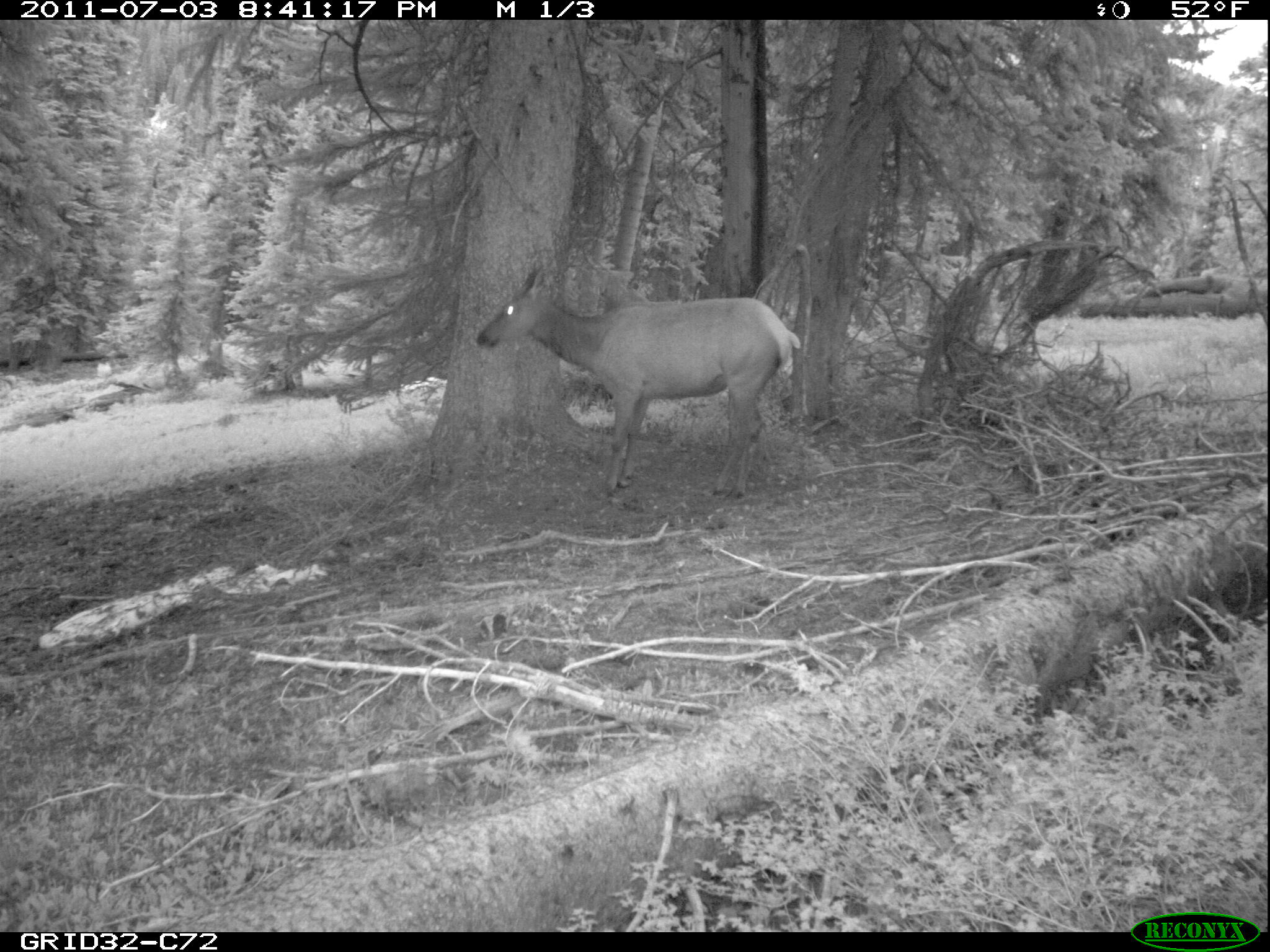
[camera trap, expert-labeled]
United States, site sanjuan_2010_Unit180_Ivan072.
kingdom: Animalia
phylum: Chordata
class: Mammalia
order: Artiodactyla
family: Cervidae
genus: Cervus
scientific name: Cervus elaphus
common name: red deer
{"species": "Cervus elaphus (red deer)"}